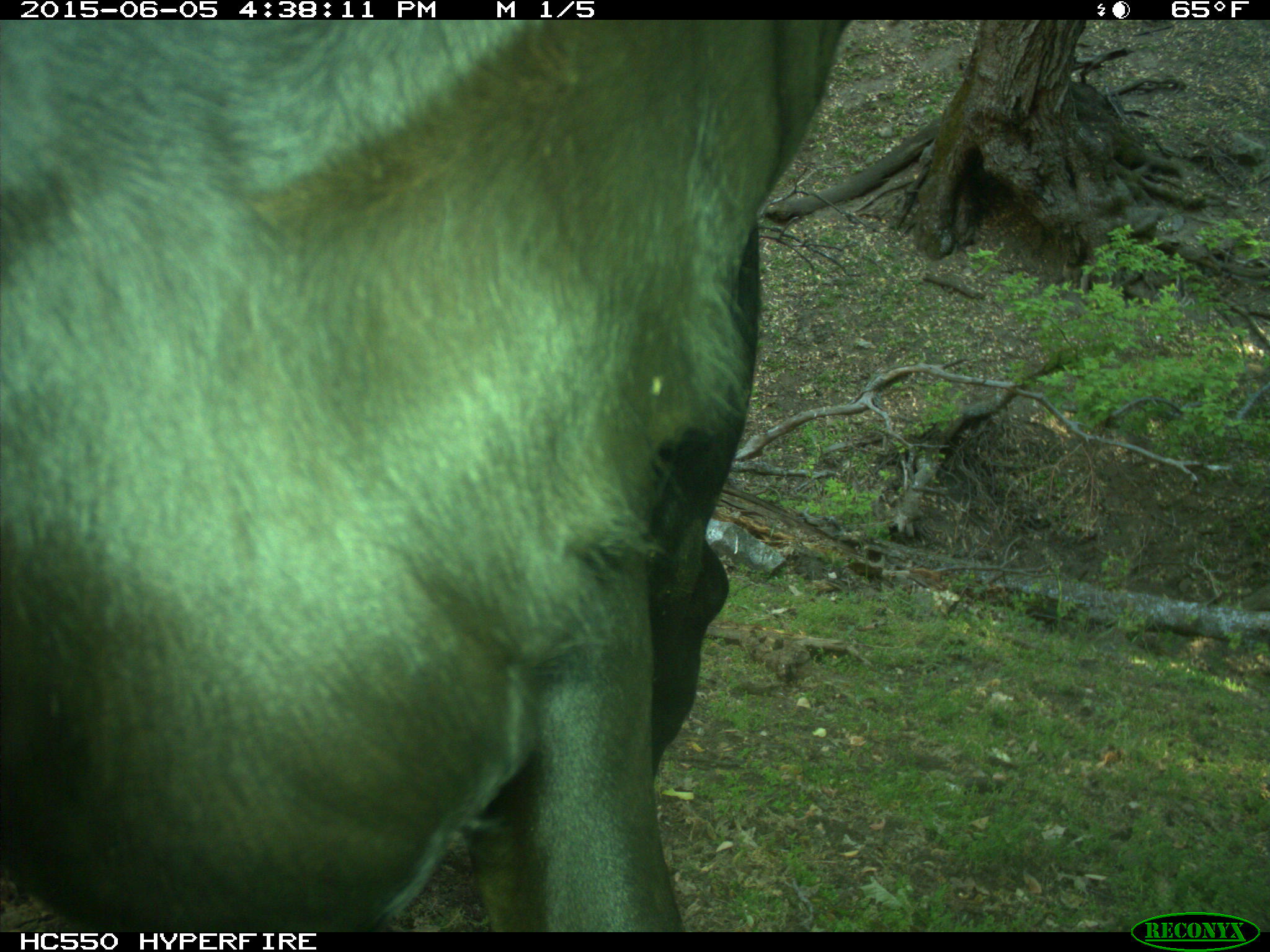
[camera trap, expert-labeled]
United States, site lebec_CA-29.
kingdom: Animalia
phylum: Chordata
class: Mammalia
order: Artiodactyla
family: Bovidae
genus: Bos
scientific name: Bos taurus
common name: domestic cow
Bos taurus (domestic cow).